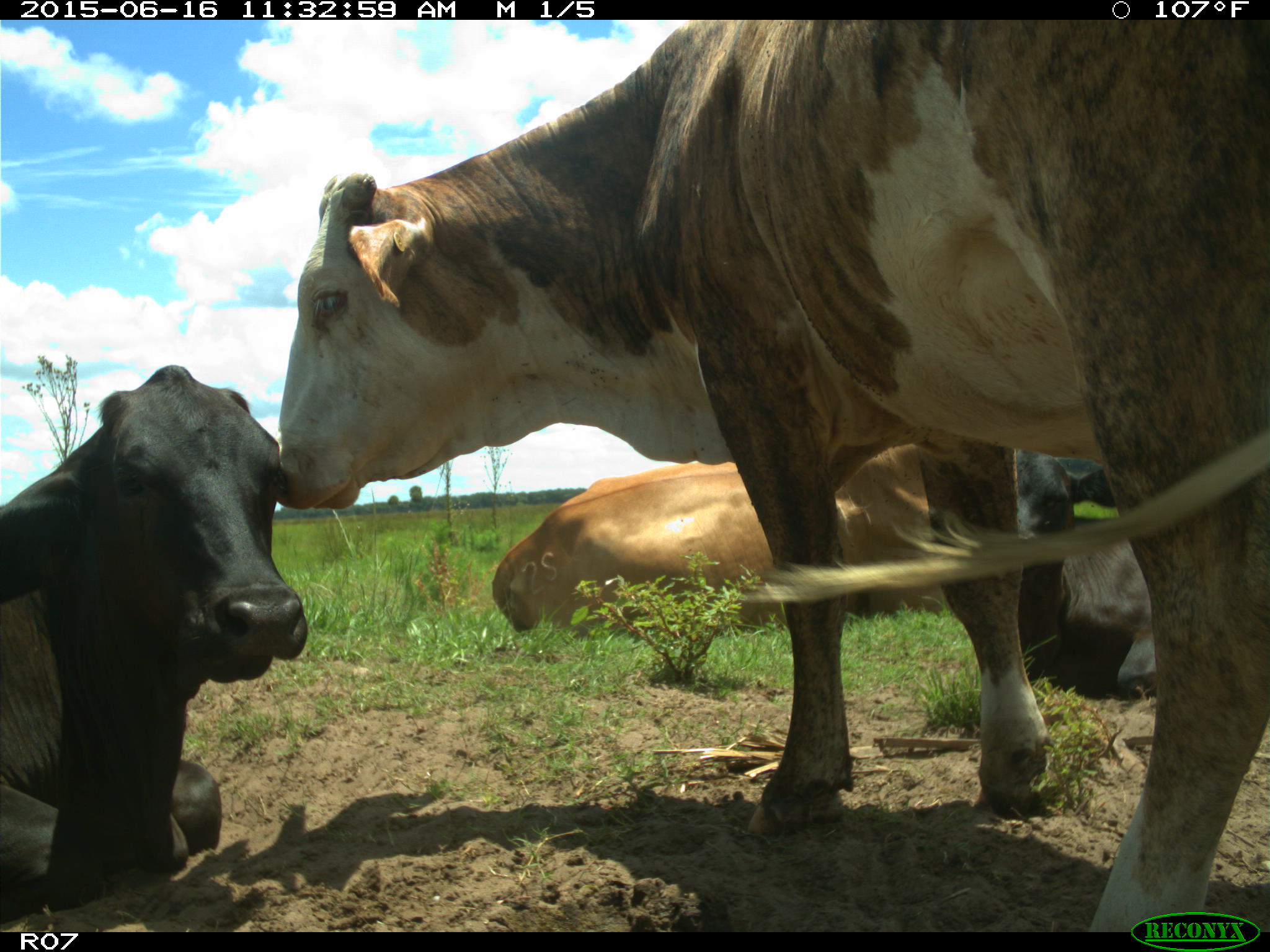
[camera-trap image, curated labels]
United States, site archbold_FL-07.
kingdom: Animalia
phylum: Chordata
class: Mammalia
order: Artiodactyla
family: Bovidae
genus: Bos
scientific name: Bos taurus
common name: domestic cow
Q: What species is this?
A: Bos taurus (domestic cow).